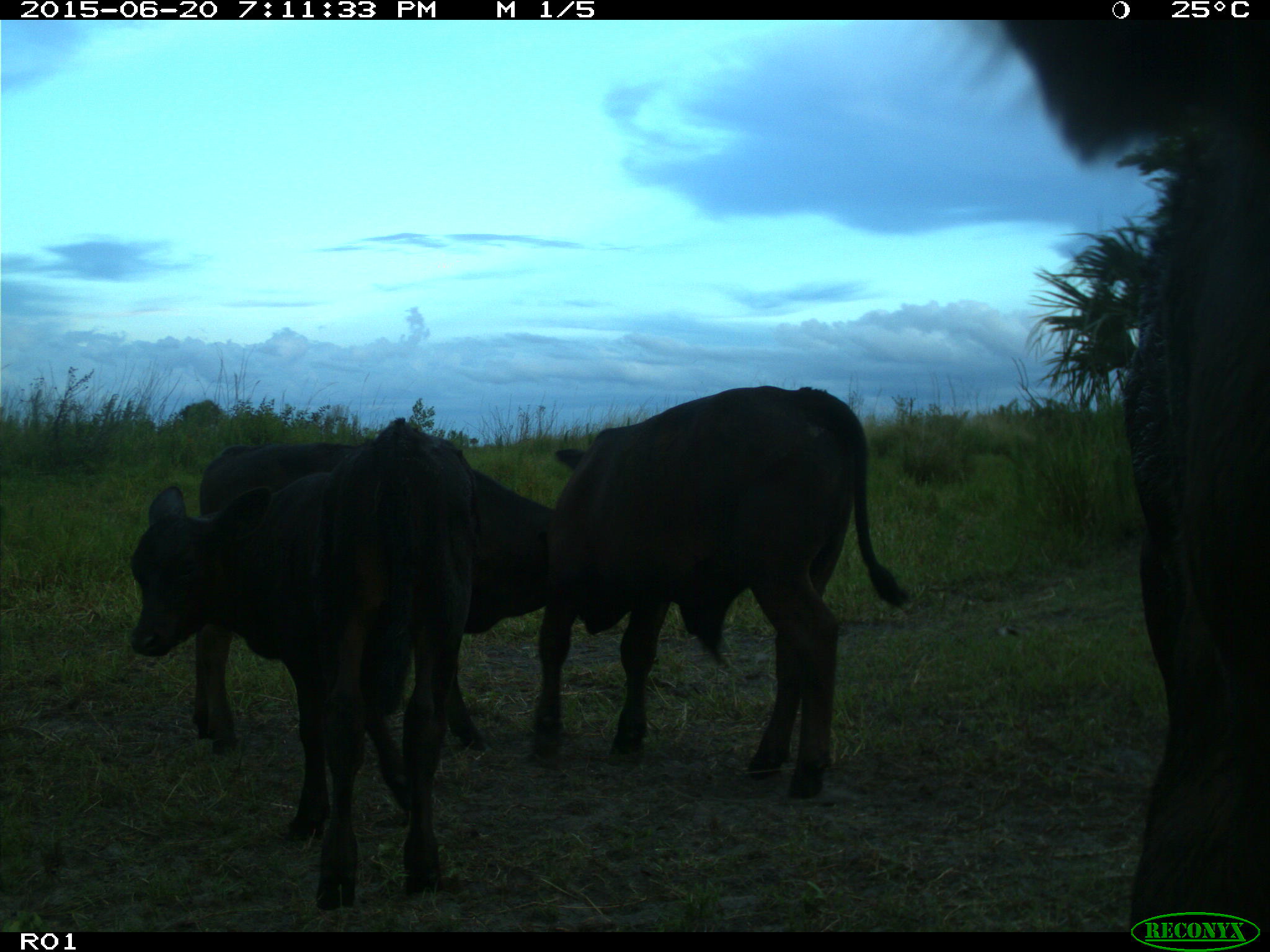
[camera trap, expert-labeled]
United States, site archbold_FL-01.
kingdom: Animalia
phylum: Chordata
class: Mammalia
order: Artiodactyla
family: Bovidae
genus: Bos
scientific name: Bos taurus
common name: domestic cow